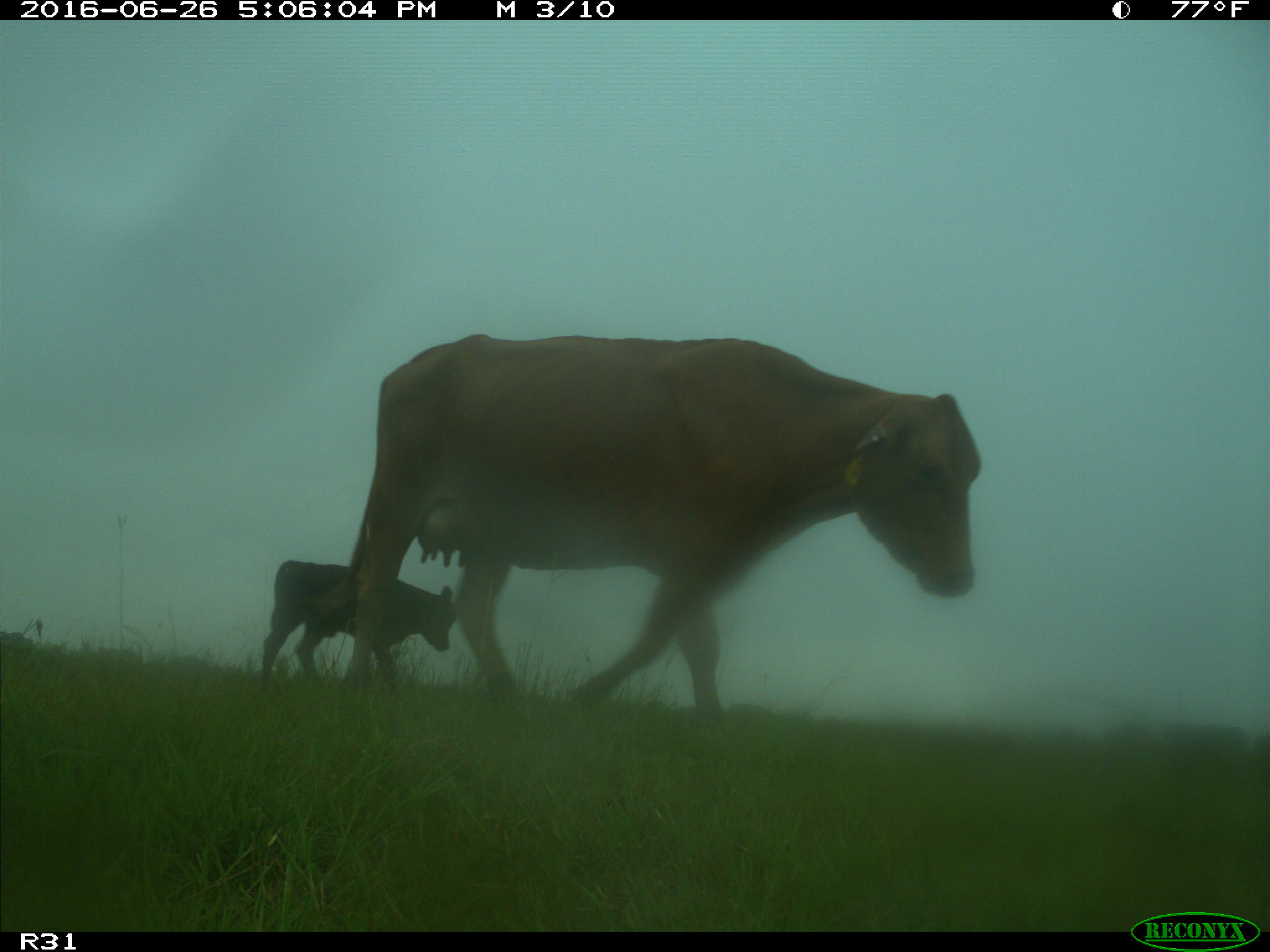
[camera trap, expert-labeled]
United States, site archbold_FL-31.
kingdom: Animalia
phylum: Chordata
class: Mammalia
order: Artiodactyla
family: Bovidae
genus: Bos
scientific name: Bos taurus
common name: domestic cow